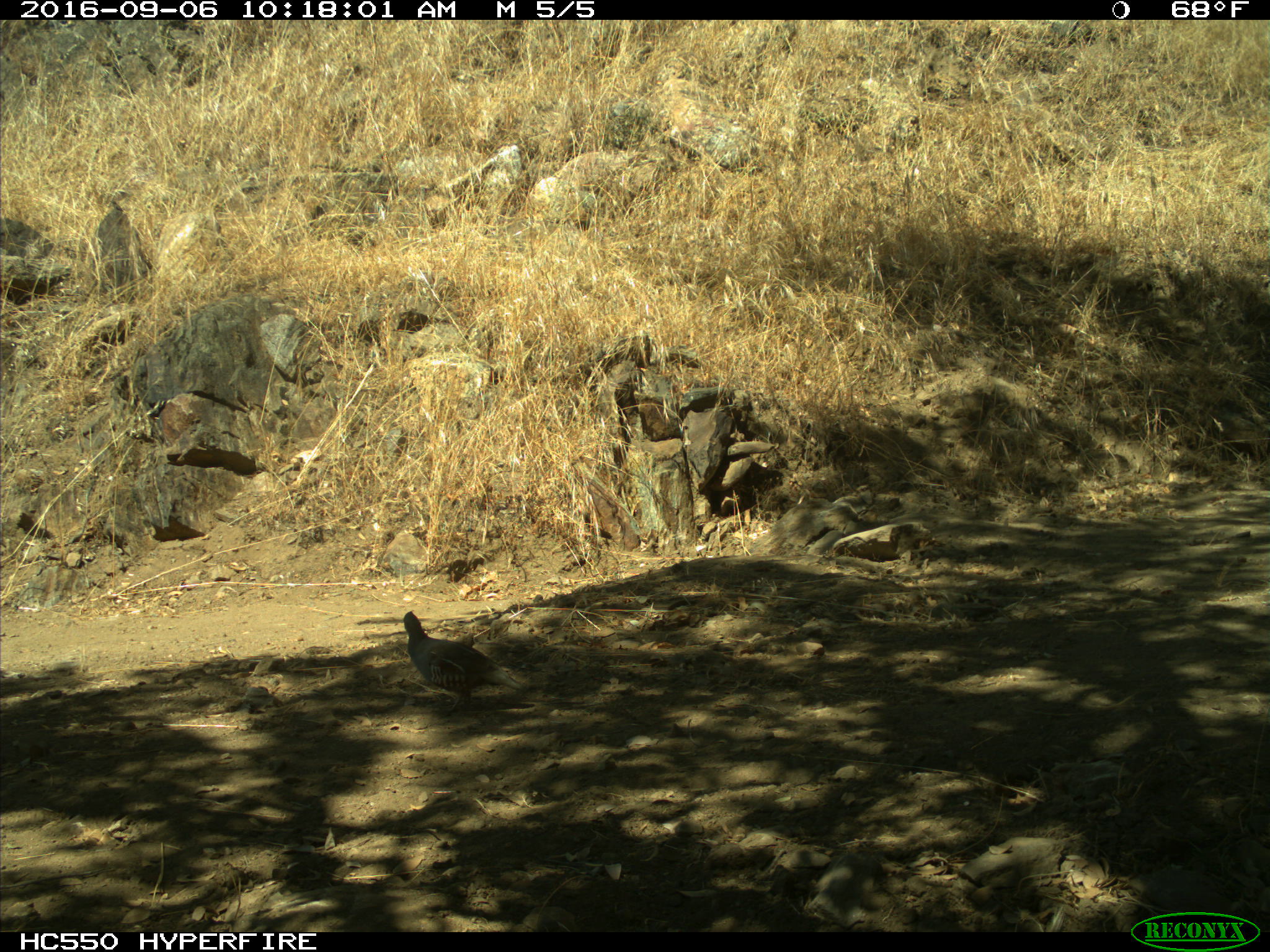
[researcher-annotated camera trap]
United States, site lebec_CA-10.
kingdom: Animalia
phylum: Chordata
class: Aves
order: Galliformes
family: Odontophoridae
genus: Callipepla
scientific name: Callipepla californica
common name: california quail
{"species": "Callipepla californica (california quail)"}